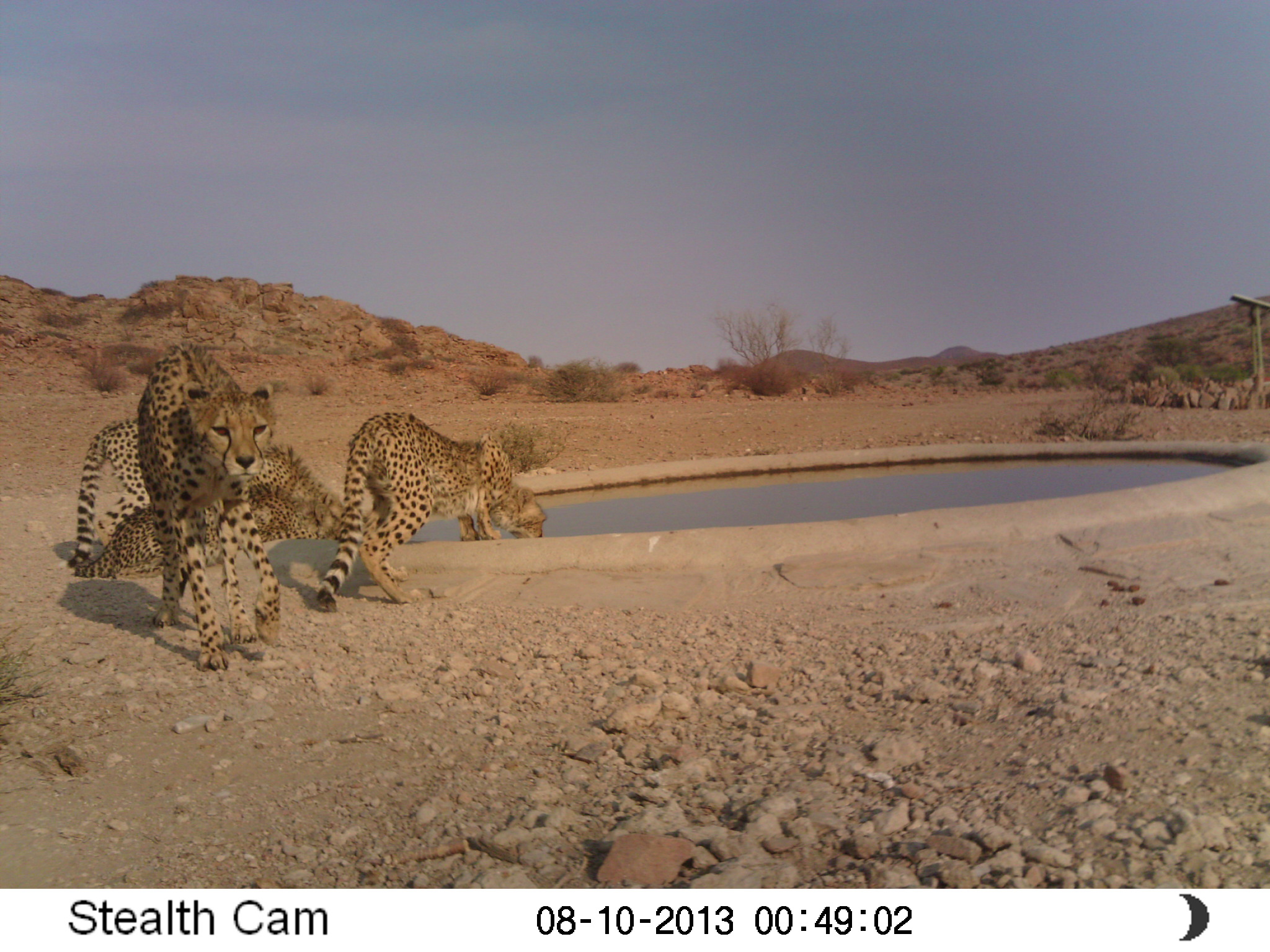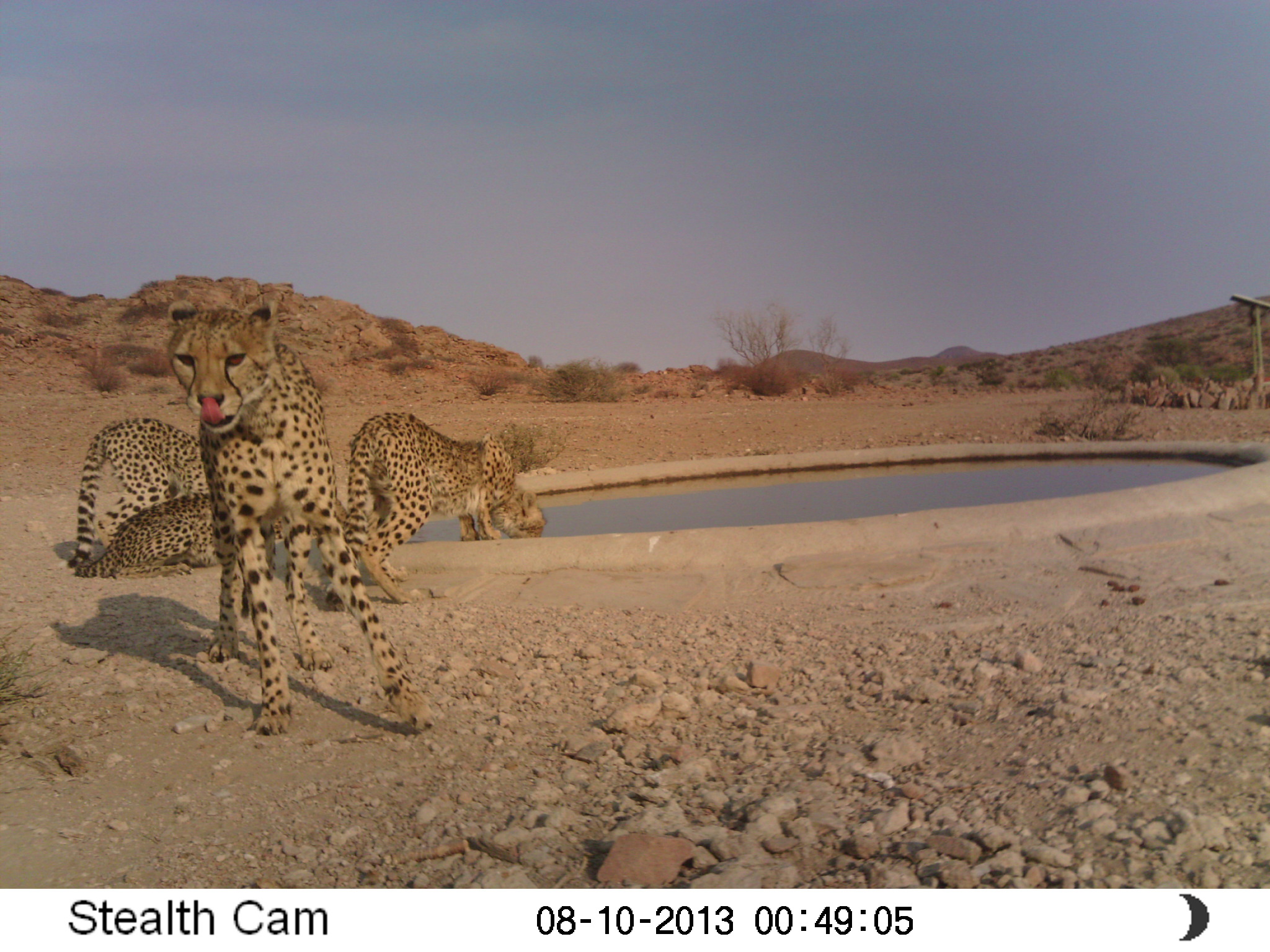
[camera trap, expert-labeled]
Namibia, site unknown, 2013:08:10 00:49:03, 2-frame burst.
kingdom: Animalia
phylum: Chordata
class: Mammalia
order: Carnivora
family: Felidae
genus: Acinonyx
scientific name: Acinonyx jubatus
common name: cheetah